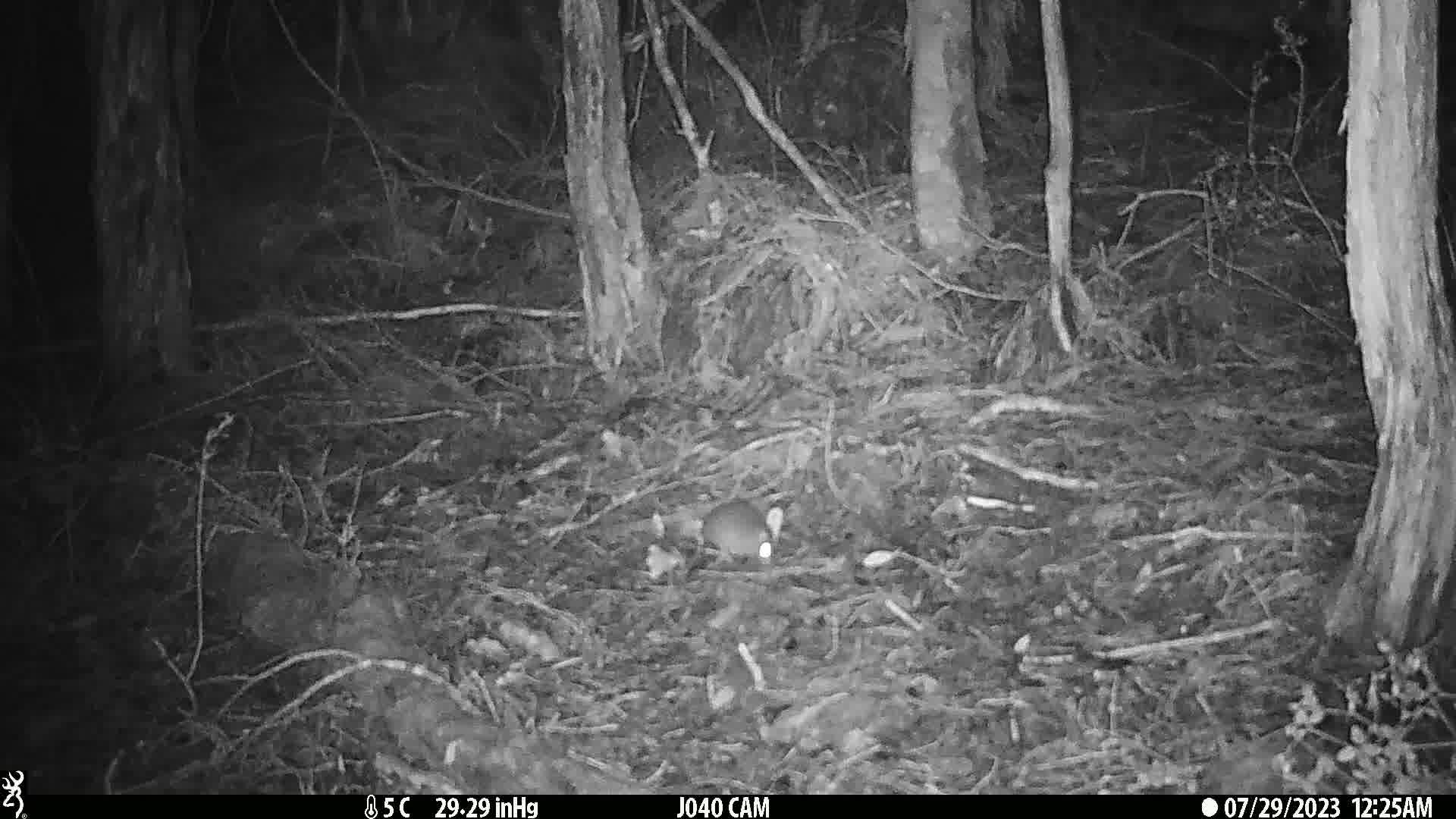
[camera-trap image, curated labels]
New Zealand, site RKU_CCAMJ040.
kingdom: Animalia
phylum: Chordata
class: Mammalia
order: Rodentia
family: Muridae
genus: Rattus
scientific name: Rattus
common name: rat